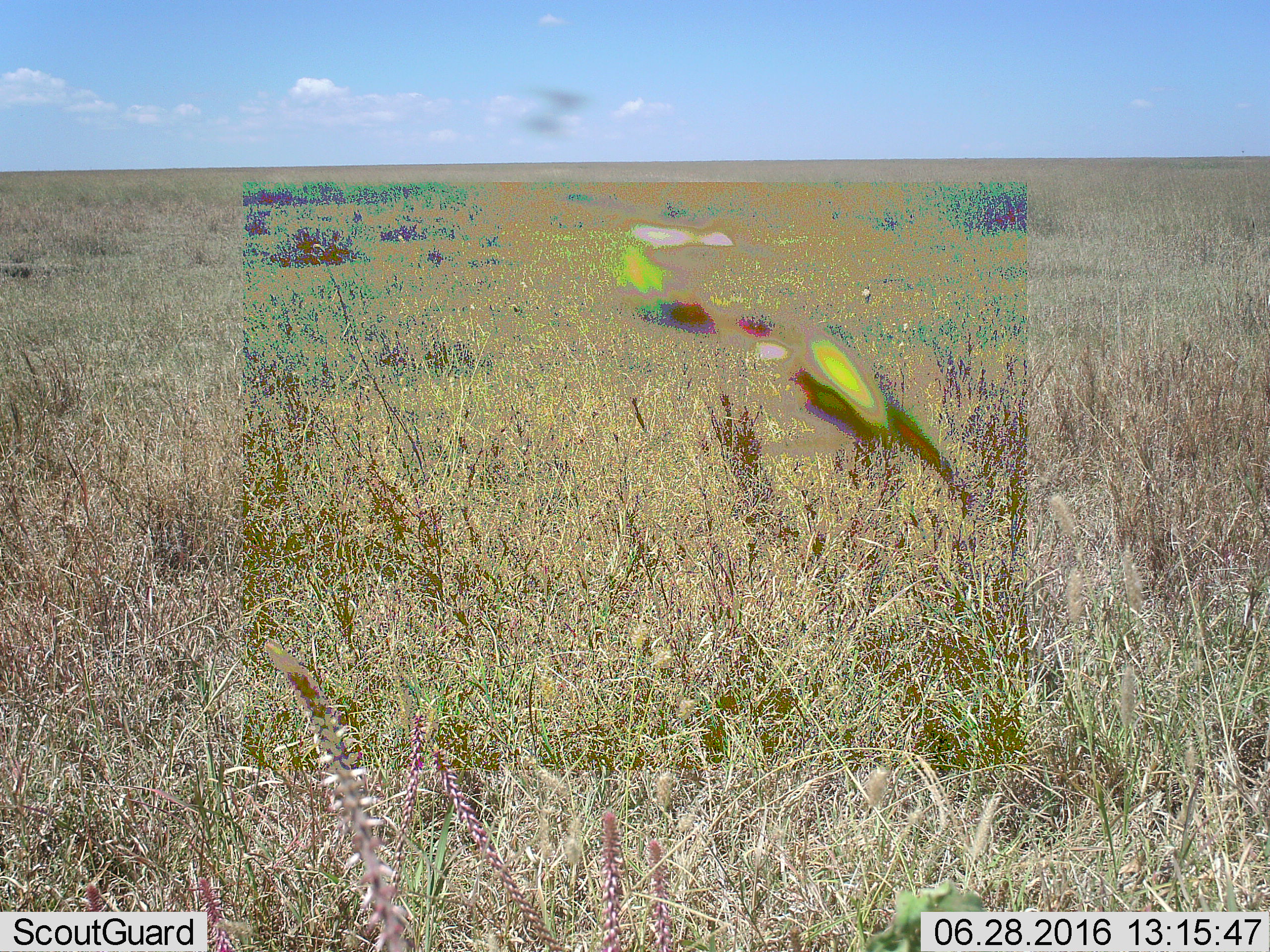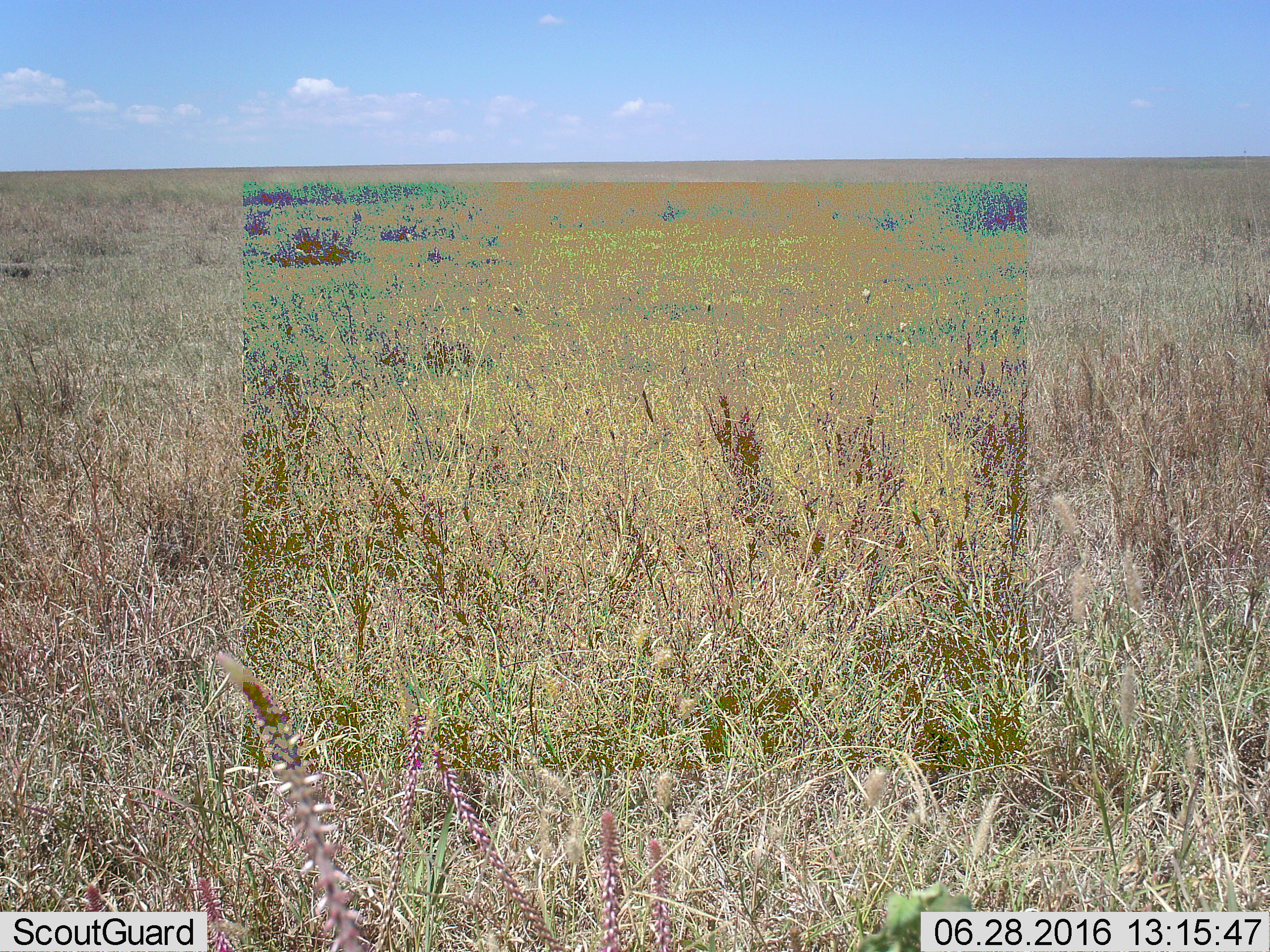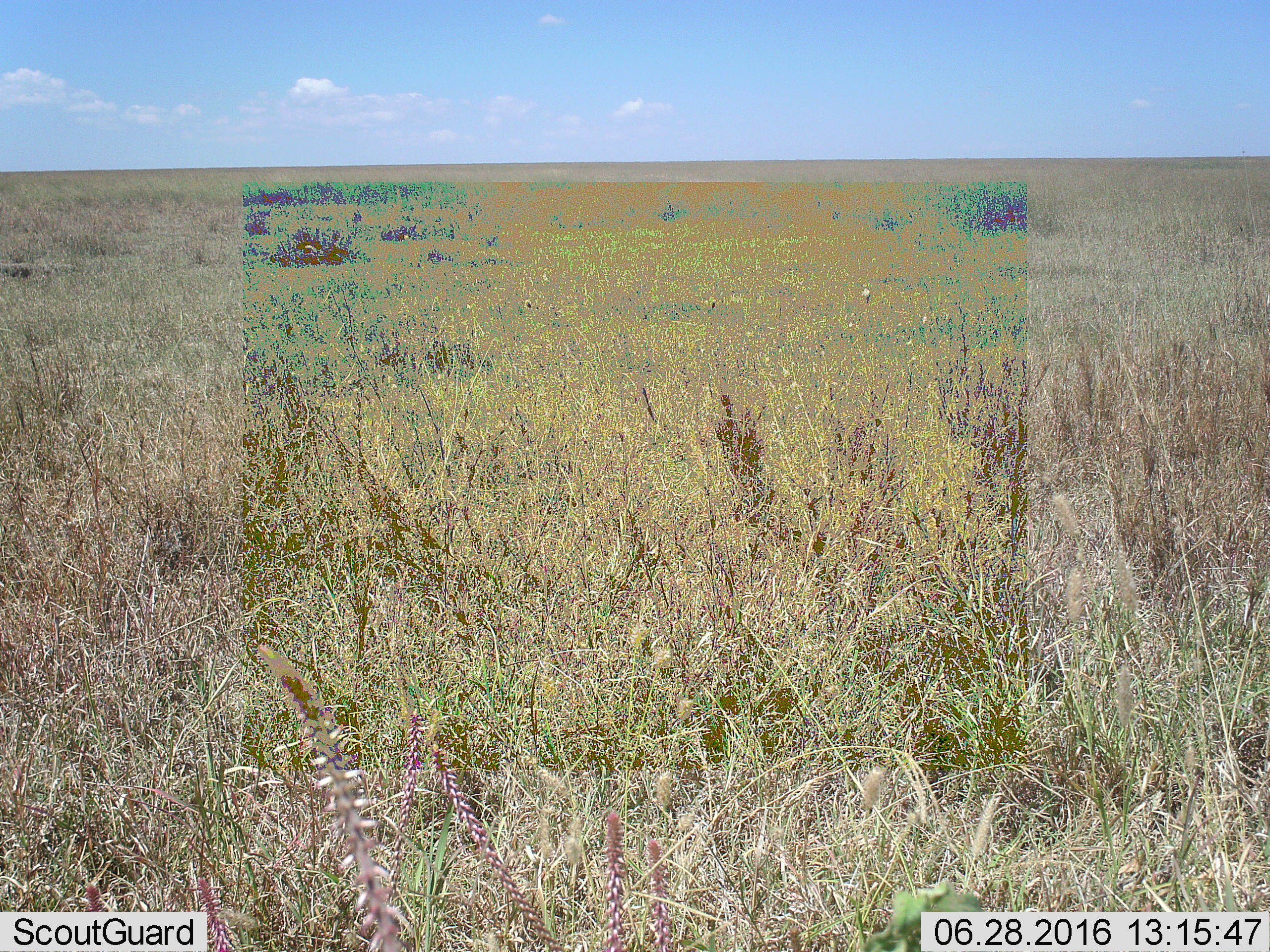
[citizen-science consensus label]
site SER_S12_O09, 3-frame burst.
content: unidentified animal